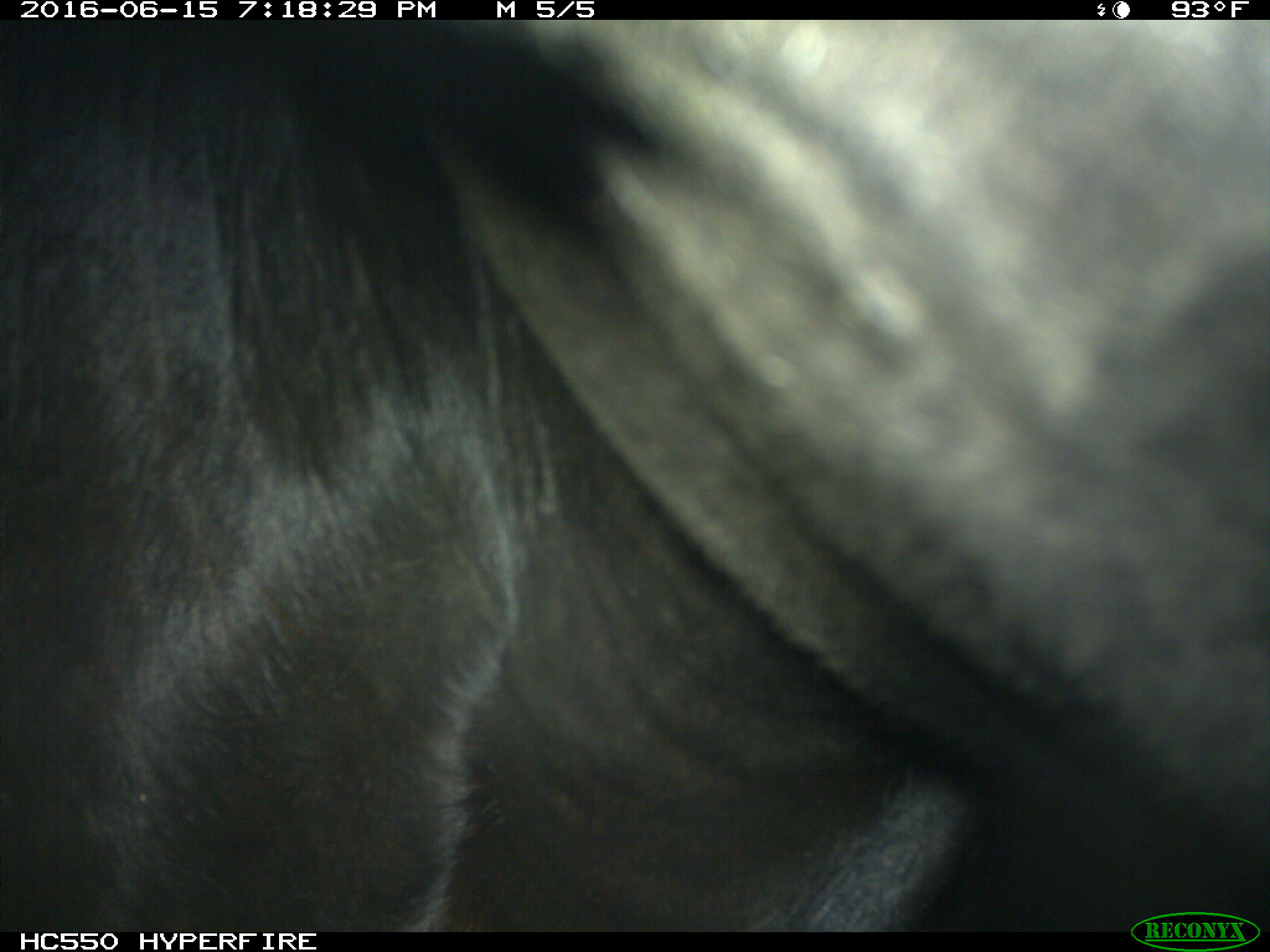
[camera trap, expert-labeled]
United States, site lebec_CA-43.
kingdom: Animalia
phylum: Chordata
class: Mammalia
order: Artiodactyla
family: Bovidae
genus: Bos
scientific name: Bos taurus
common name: domestic cow